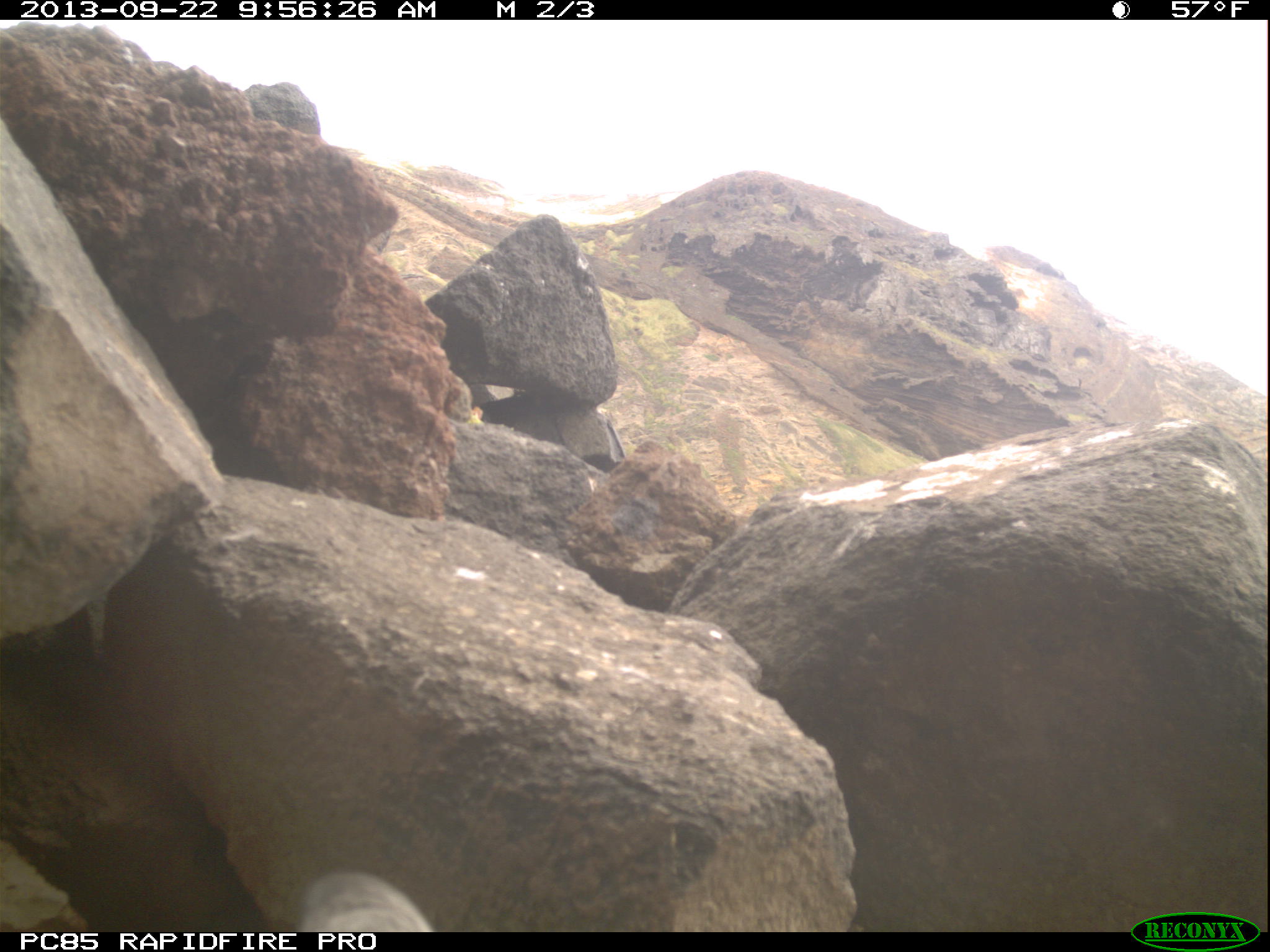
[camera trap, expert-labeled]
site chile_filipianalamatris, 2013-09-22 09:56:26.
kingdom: Animalia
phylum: Chordata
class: Aves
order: Procellariiformes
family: Procellariidae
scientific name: Procellariidae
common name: petrel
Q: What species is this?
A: Petrel (Procellariidae).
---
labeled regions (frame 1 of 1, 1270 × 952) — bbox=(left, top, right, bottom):
petrel: bbox=(268, 868, 440, 932)